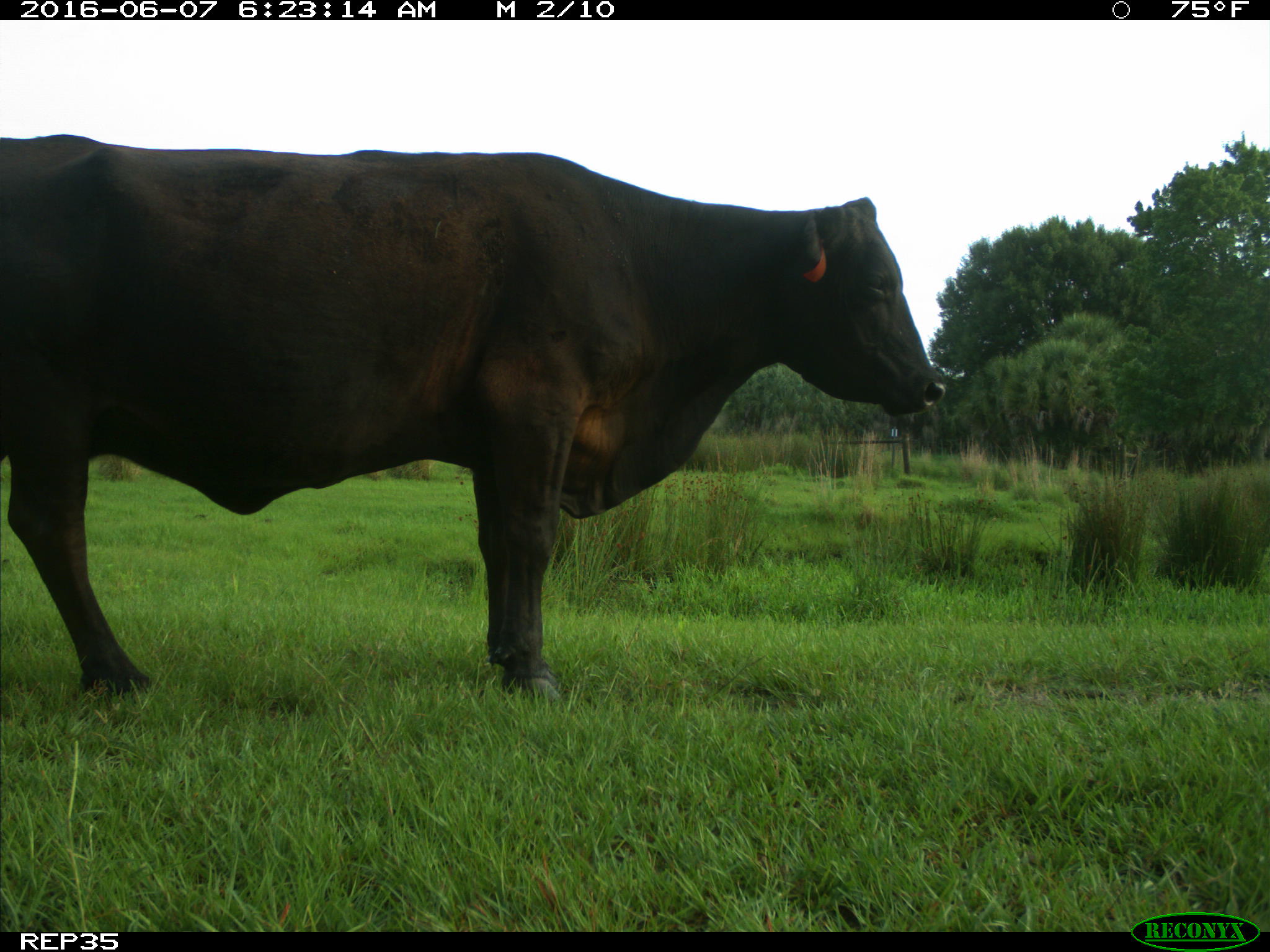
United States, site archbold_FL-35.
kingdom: Animalia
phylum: Chordata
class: Mammalia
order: Artiodactyla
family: Bovidae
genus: Bos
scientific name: Bos taurus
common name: domestic cow